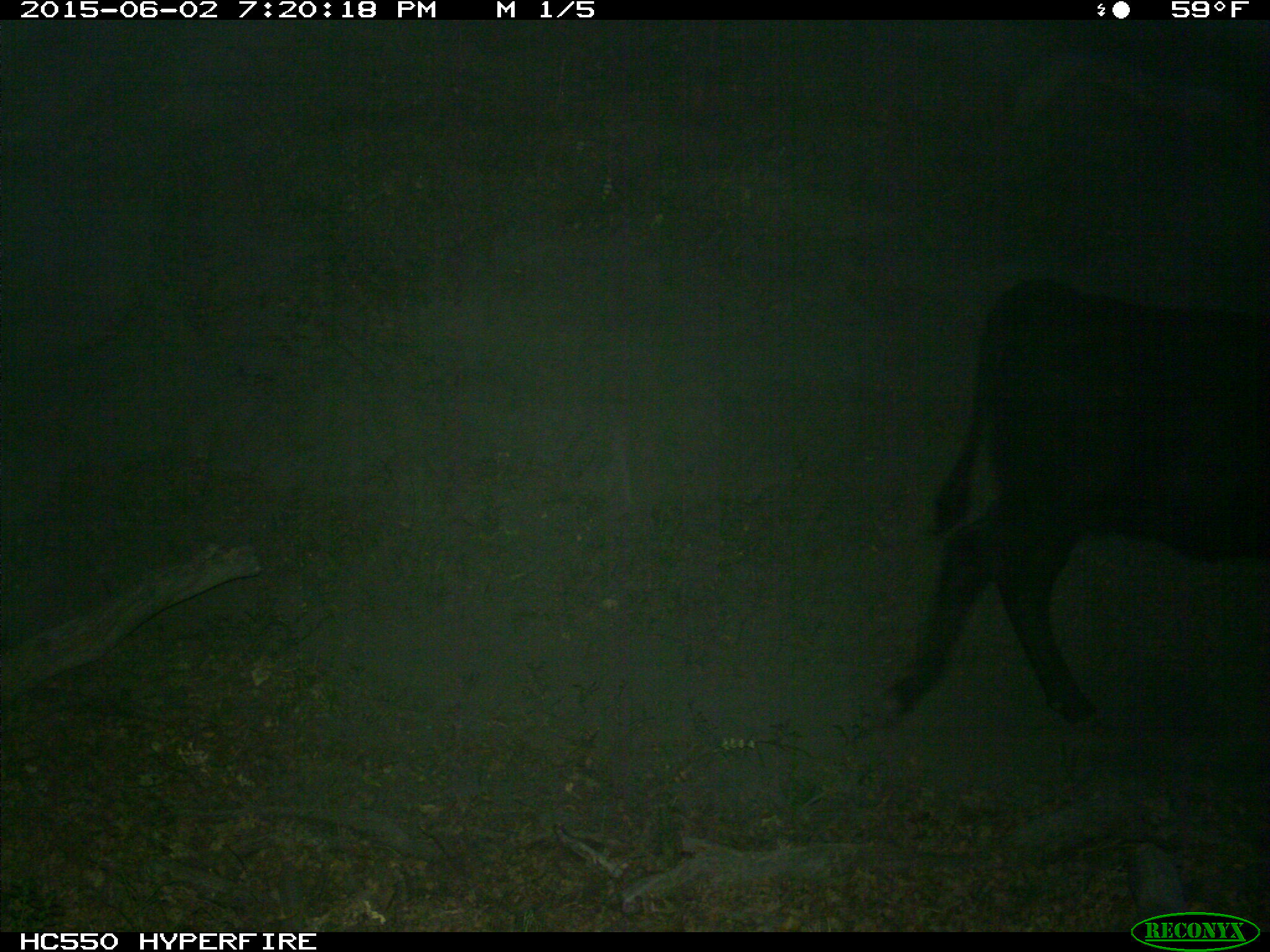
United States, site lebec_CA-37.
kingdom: Animalia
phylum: Chordata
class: Mammalia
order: Artiodactyla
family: Bovidae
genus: Bos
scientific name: Bos taurus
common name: domestic cow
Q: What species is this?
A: Bos taurus (domestic cow).